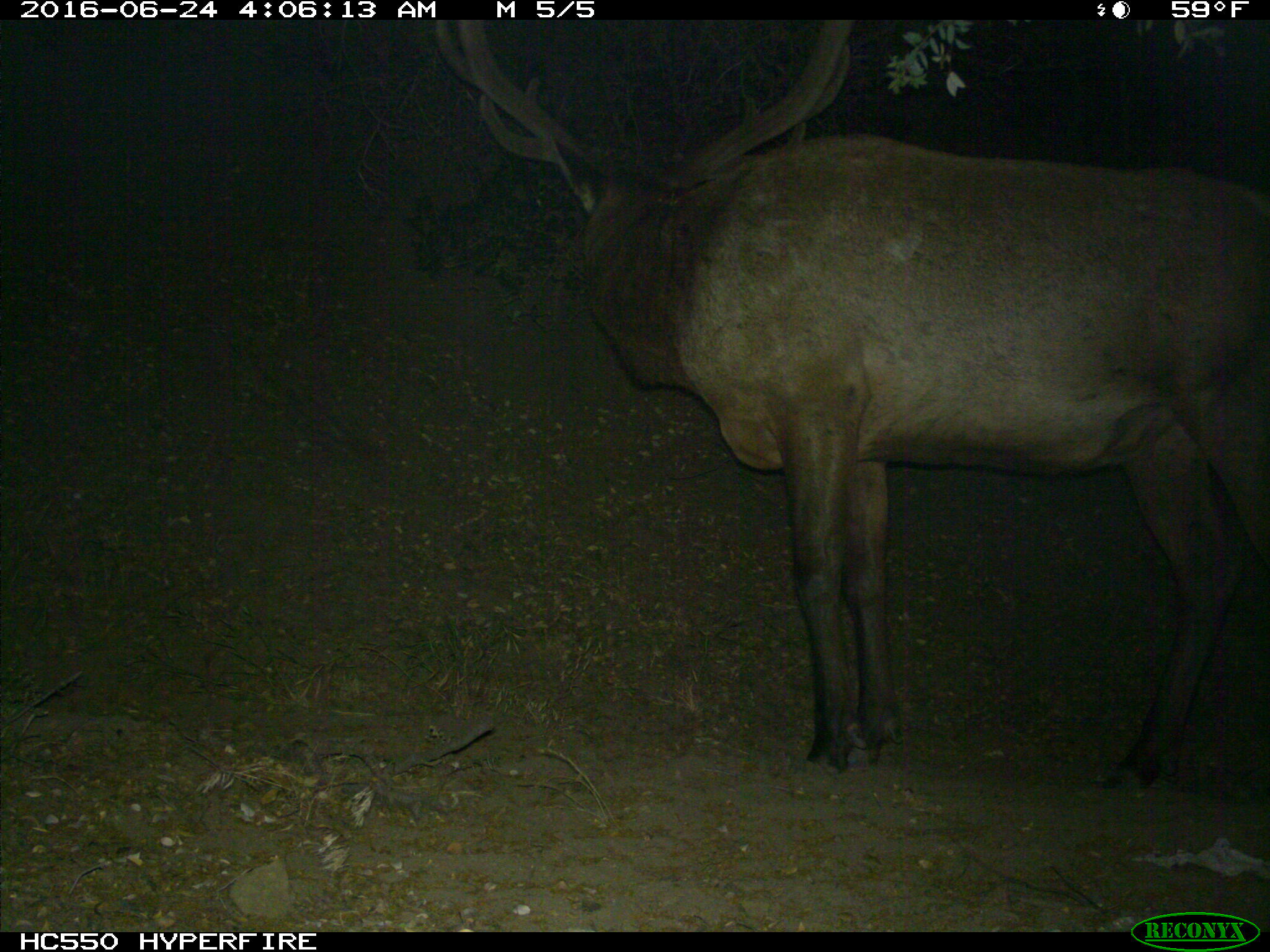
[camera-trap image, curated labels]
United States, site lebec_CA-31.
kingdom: Animalia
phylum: Chordata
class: Mammalia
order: Artiodactyla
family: Cervidae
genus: Cervus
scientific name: Cervus canadensis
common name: elk